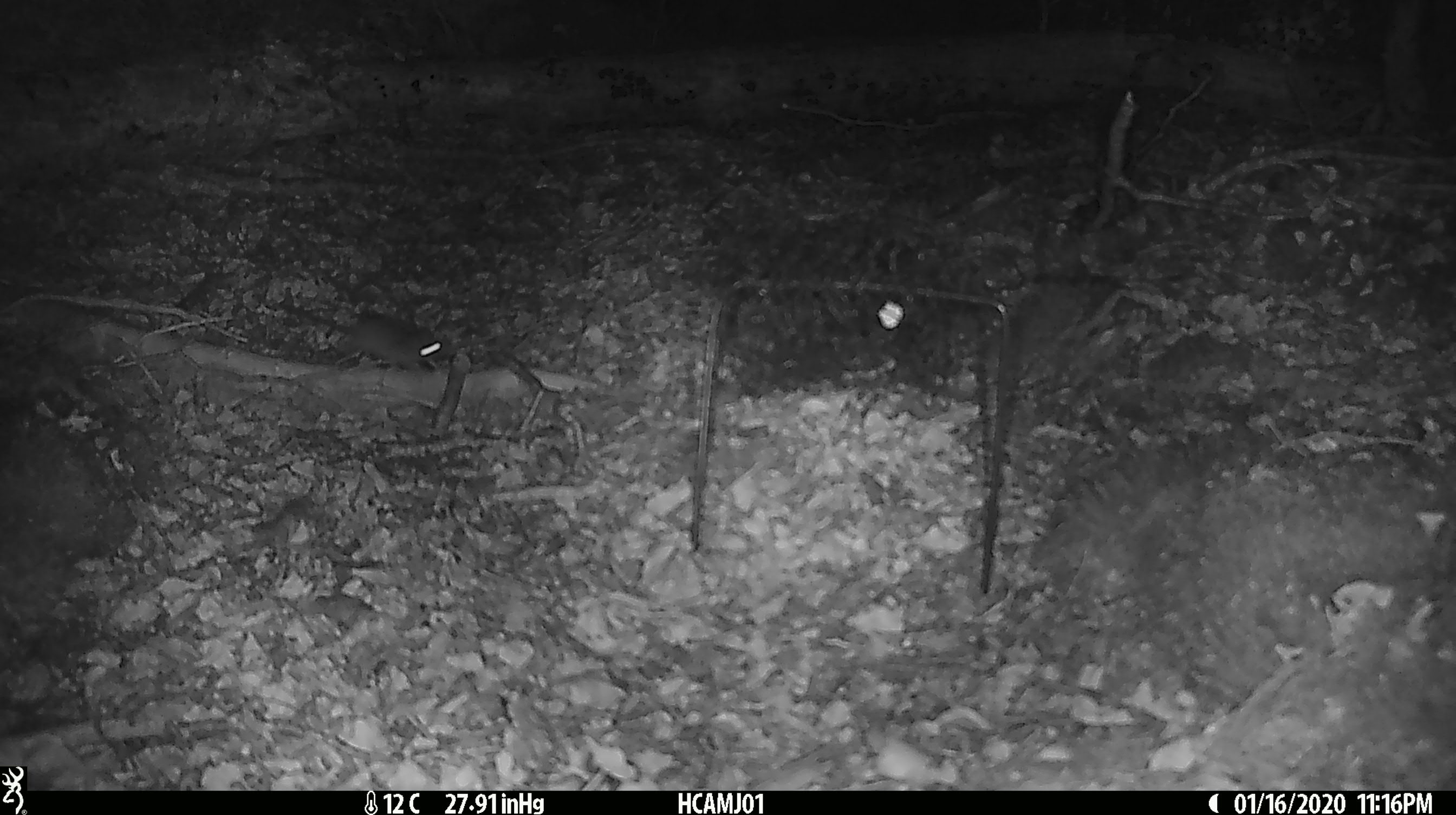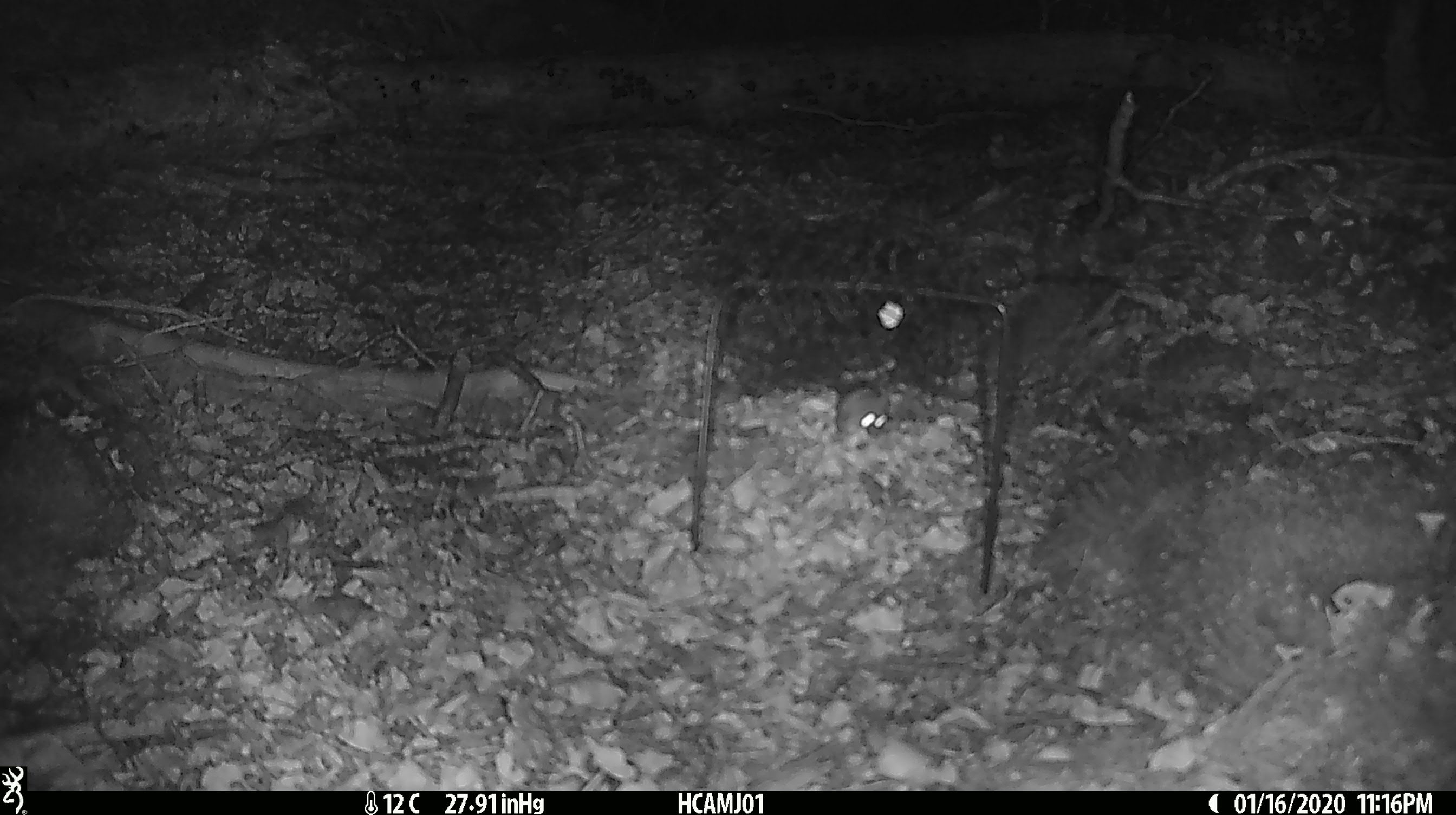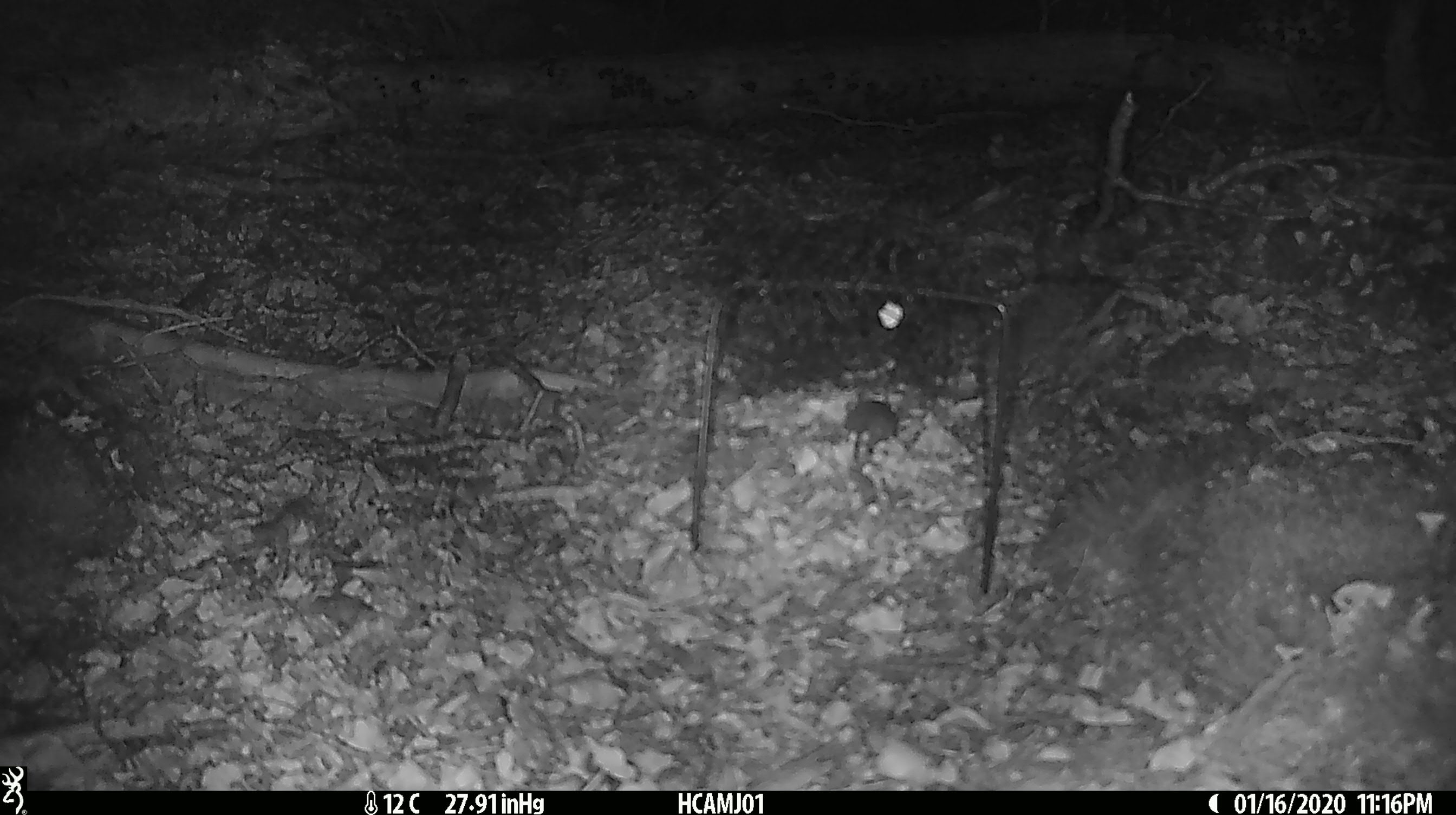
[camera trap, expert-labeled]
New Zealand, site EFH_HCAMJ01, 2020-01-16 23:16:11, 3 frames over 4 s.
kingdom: Animalia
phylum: Chordata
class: Mammalia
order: Rodentia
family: Muridae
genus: Mus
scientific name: Mus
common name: mouse